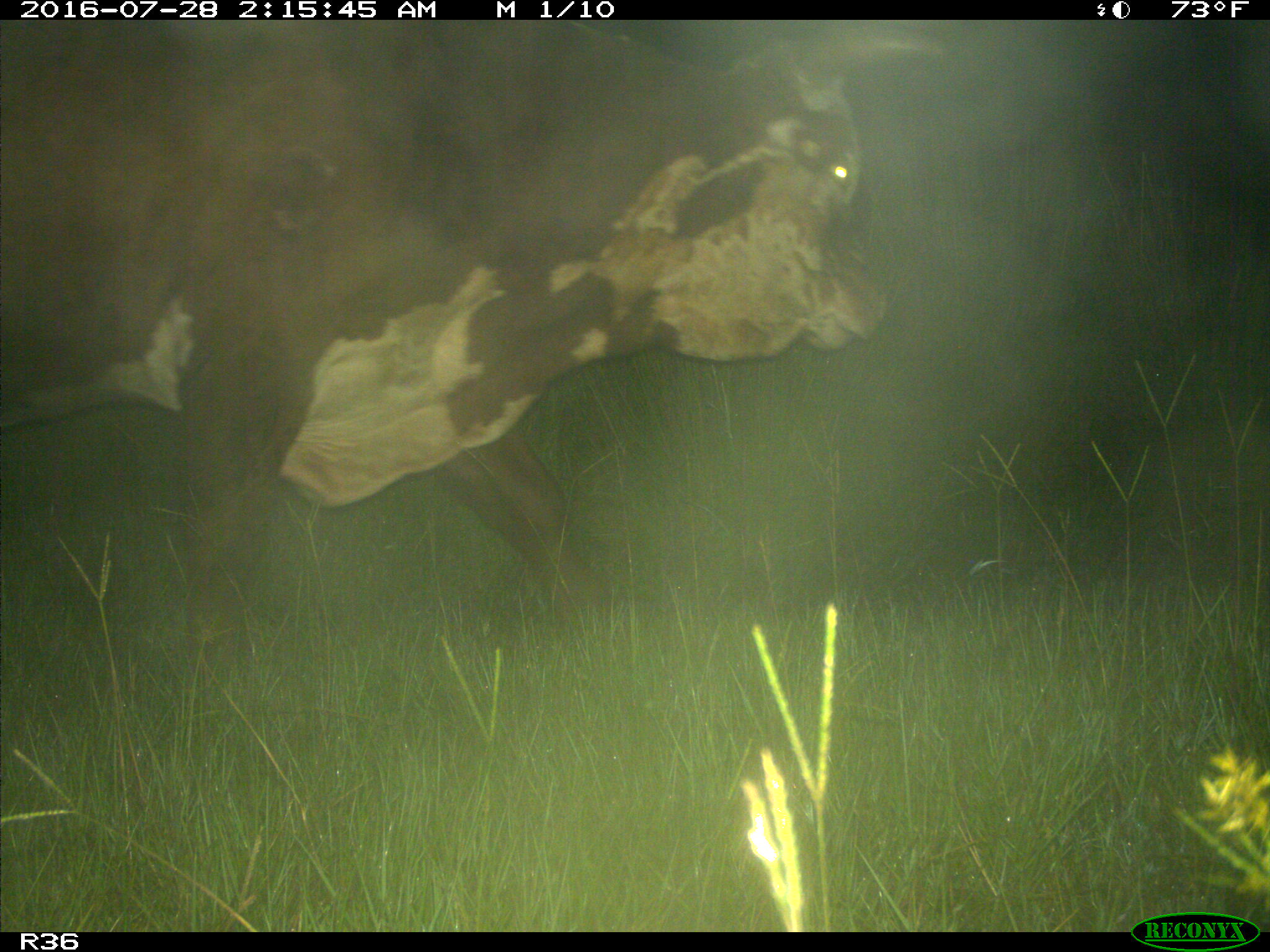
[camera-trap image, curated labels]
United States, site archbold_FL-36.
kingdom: Animalia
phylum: Chordata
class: Mammalia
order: Artiodactyla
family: Bovidae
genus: Bos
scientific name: Bos taurus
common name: domestic cow